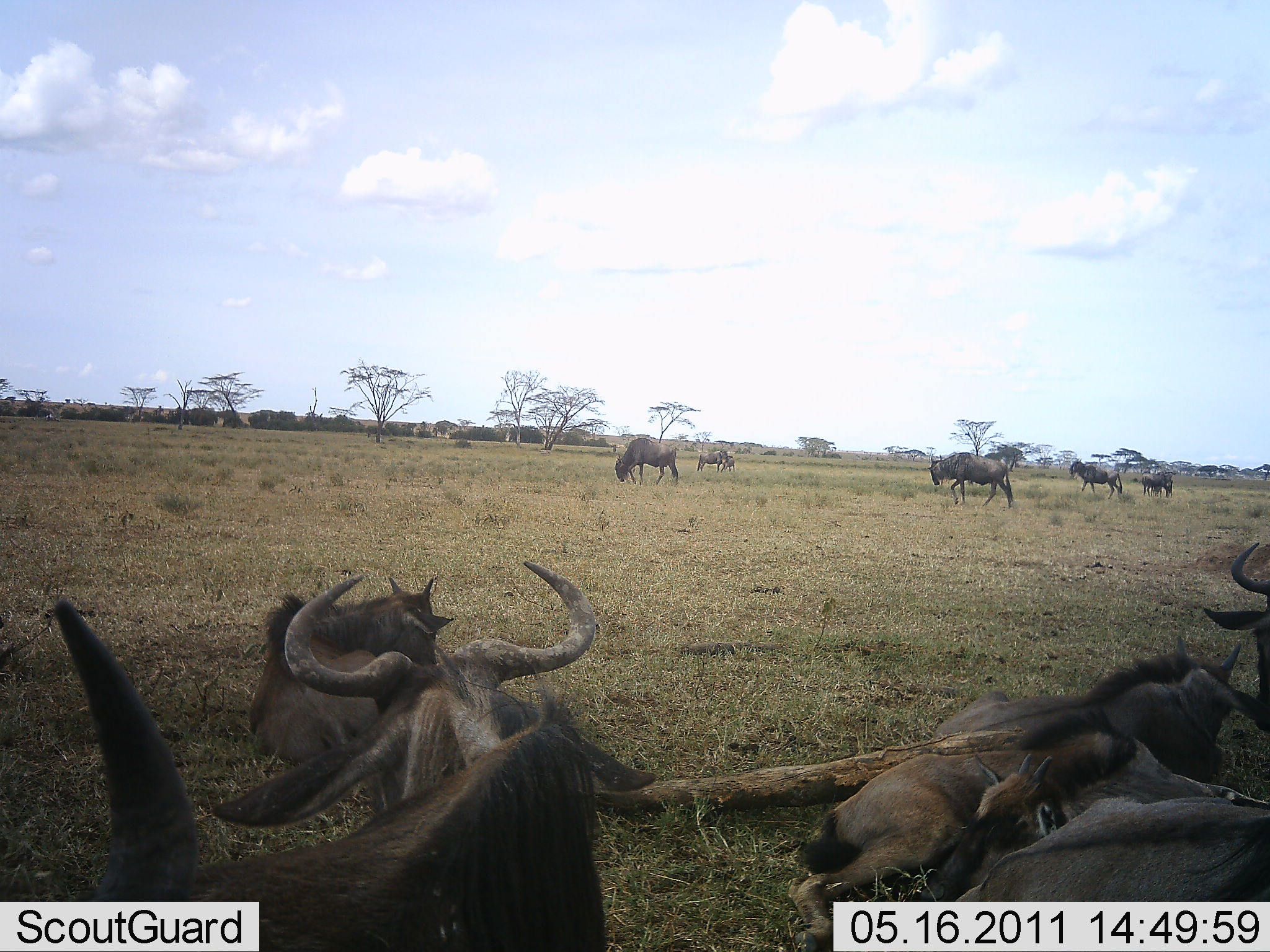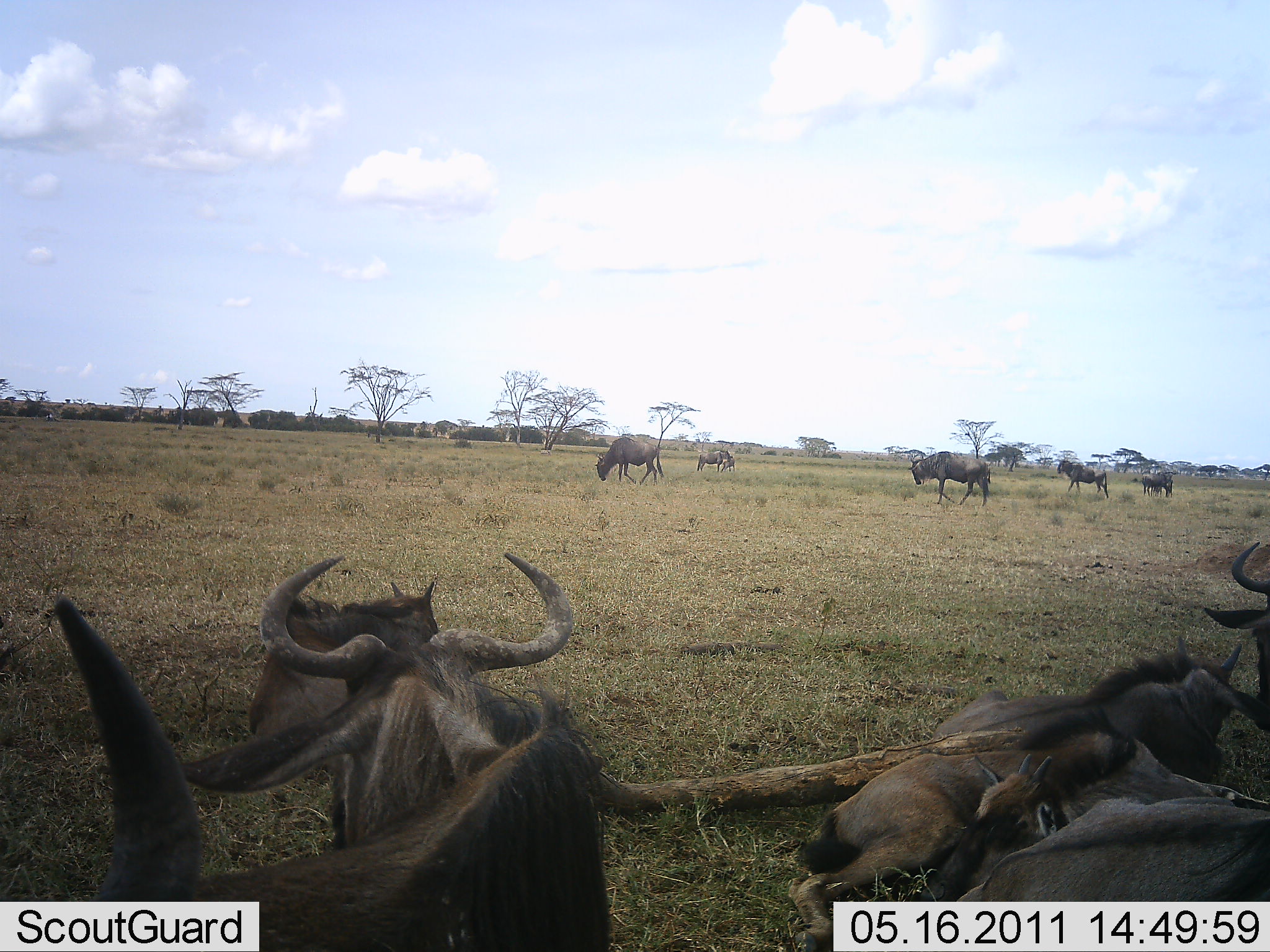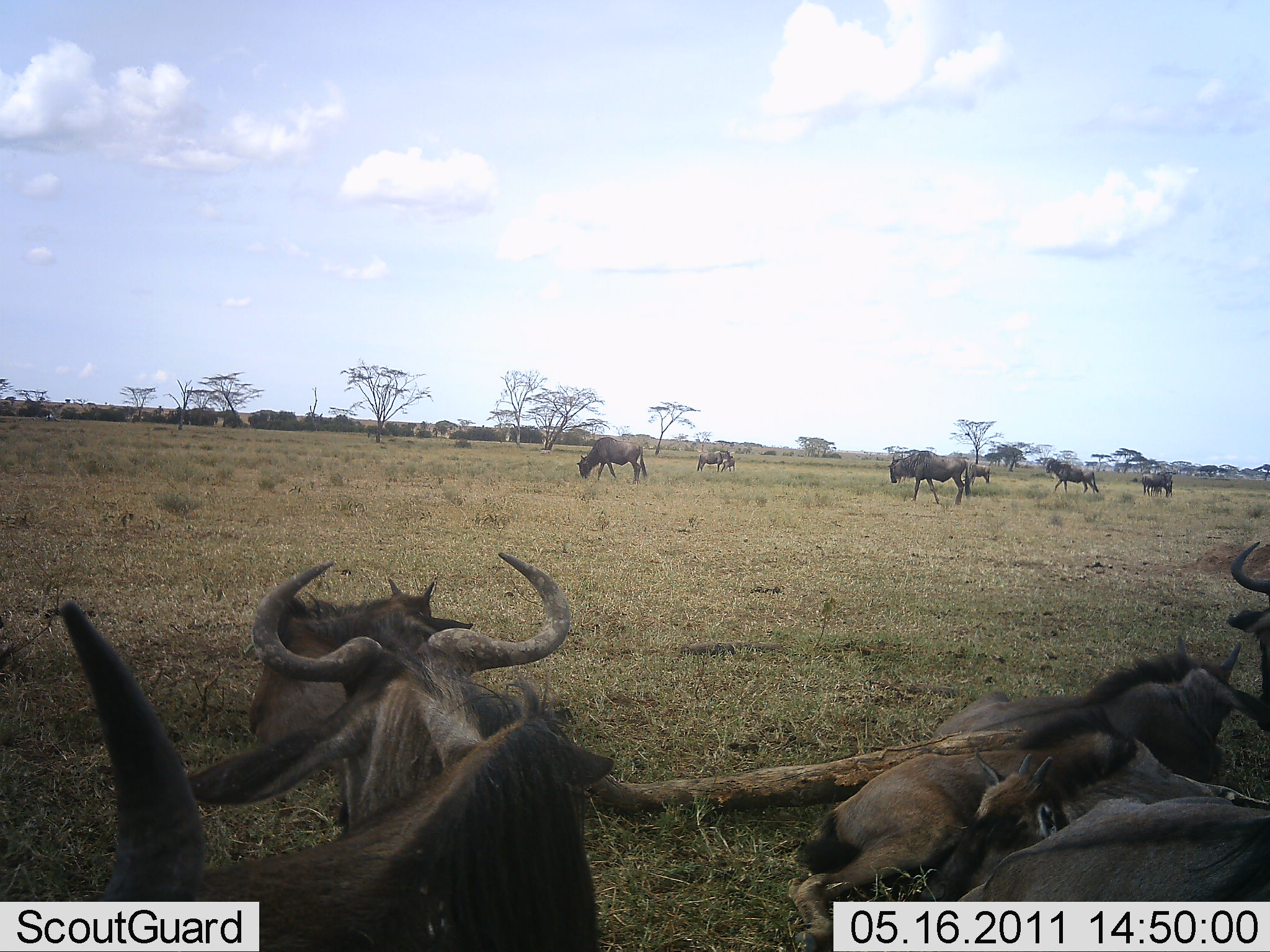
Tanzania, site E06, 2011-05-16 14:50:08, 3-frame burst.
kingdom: Animalia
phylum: Chordata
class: Mammalia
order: Artiodactyla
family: Bovidae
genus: Connochaetes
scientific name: Connochaetes taurinus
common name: blue wildebeest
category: wildebeest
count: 11-50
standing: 55%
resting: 100%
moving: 55%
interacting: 18%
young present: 9%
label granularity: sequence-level